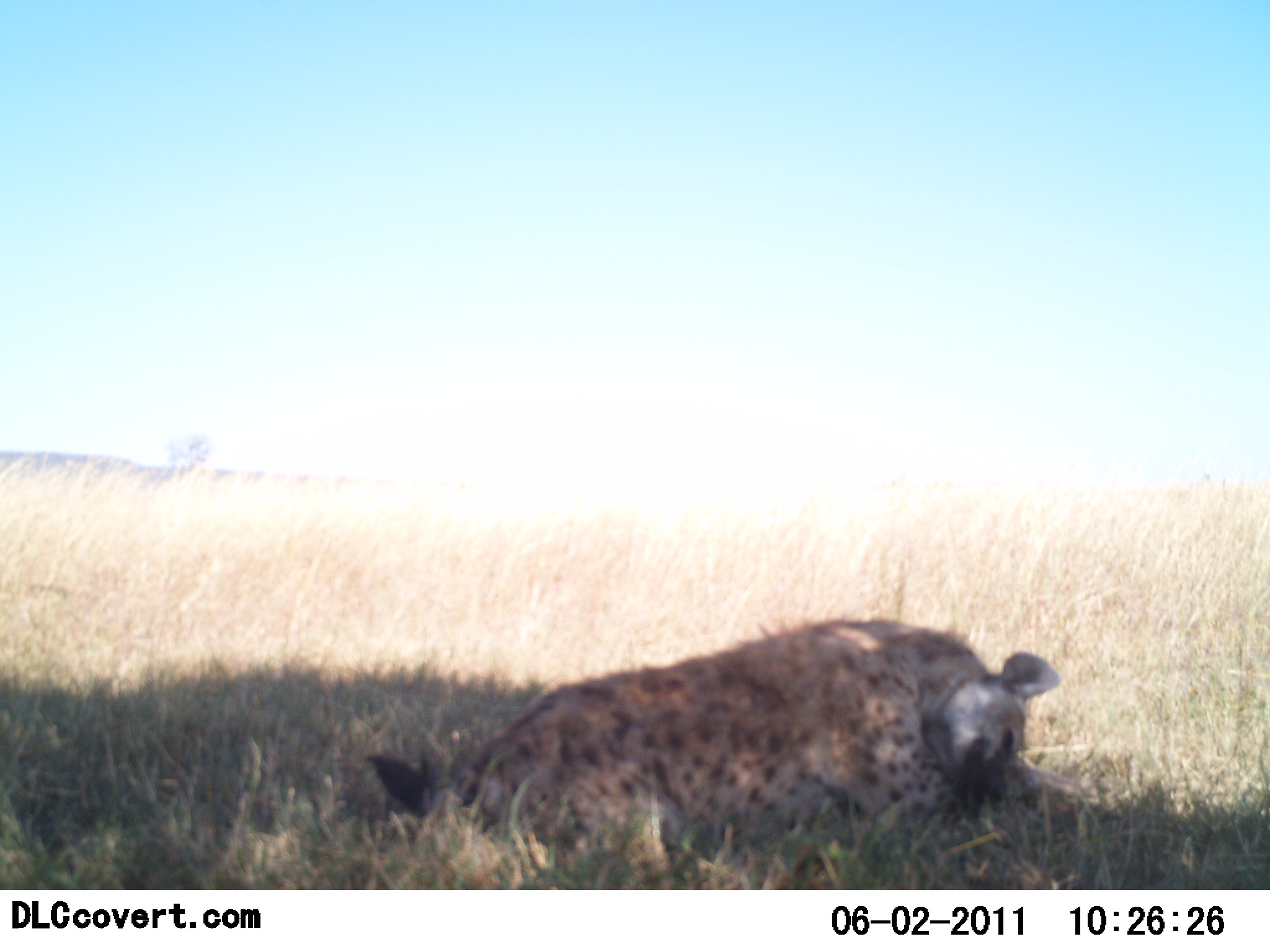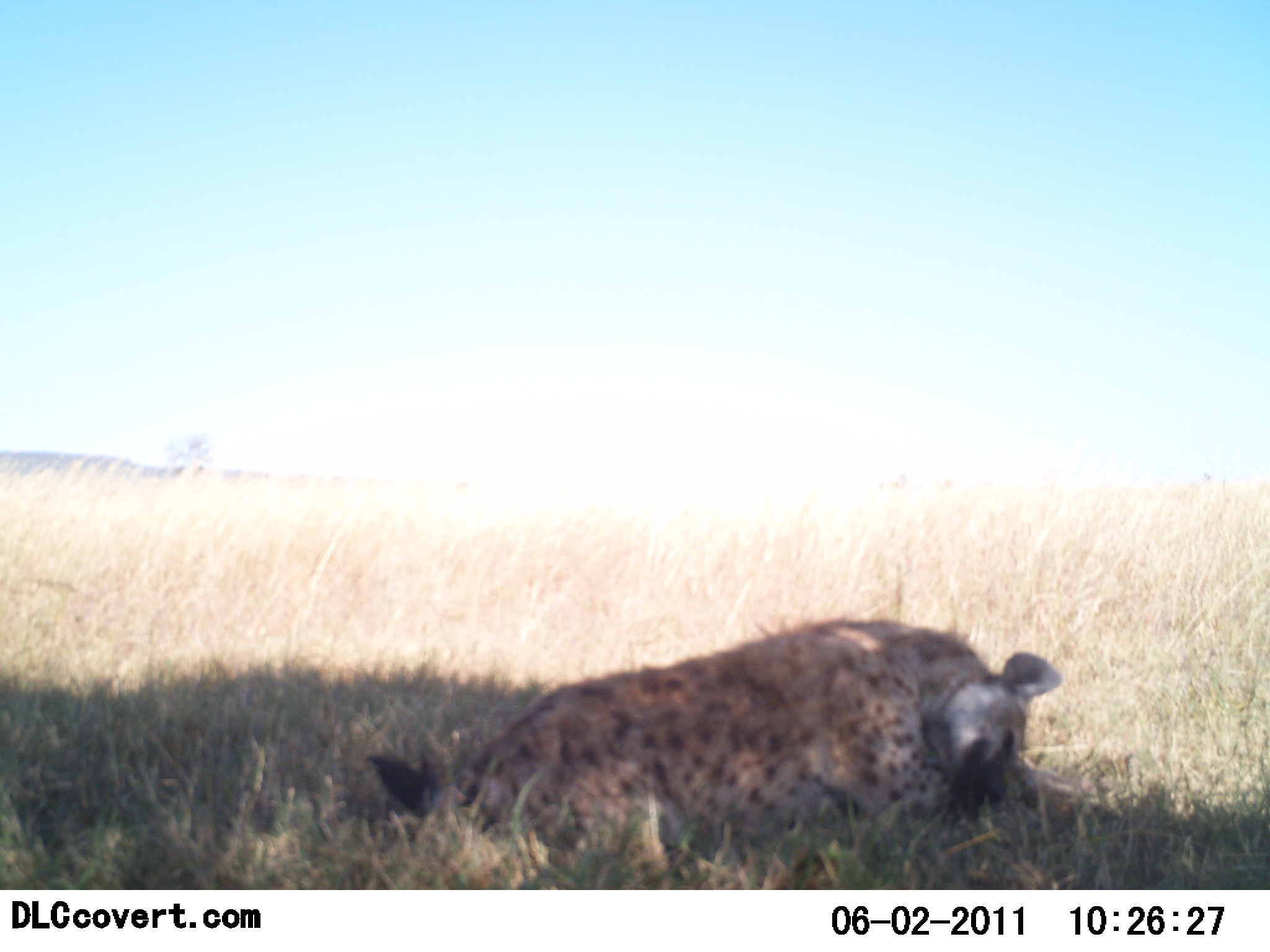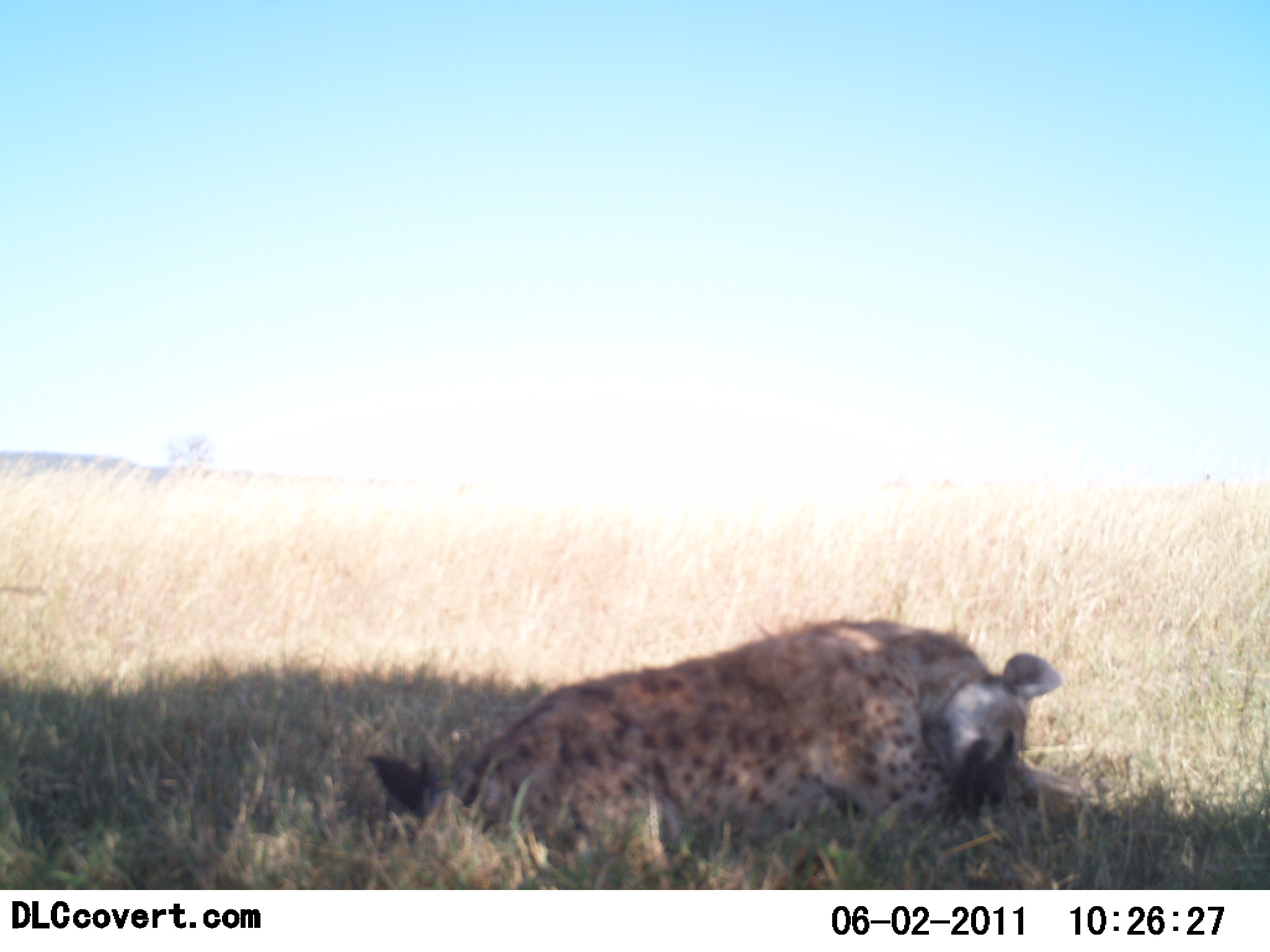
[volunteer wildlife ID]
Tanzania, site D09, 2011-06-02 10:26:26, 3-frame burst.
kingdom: Animalia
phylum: Chordata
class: Mammalia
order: Carnivora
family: Hyaenidae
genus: Crocuta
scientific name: Crocuta crocuta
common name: spotted hyena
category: hyenaspotted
Hyenaspotted (spotted hyena) (Crocuta crocuta), count 1. Behavior (volunteer vote fractions): standing 0%, resting 100%, moving 0%, interacting 0%. Young present (vote fraction): 0%. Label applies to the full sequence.